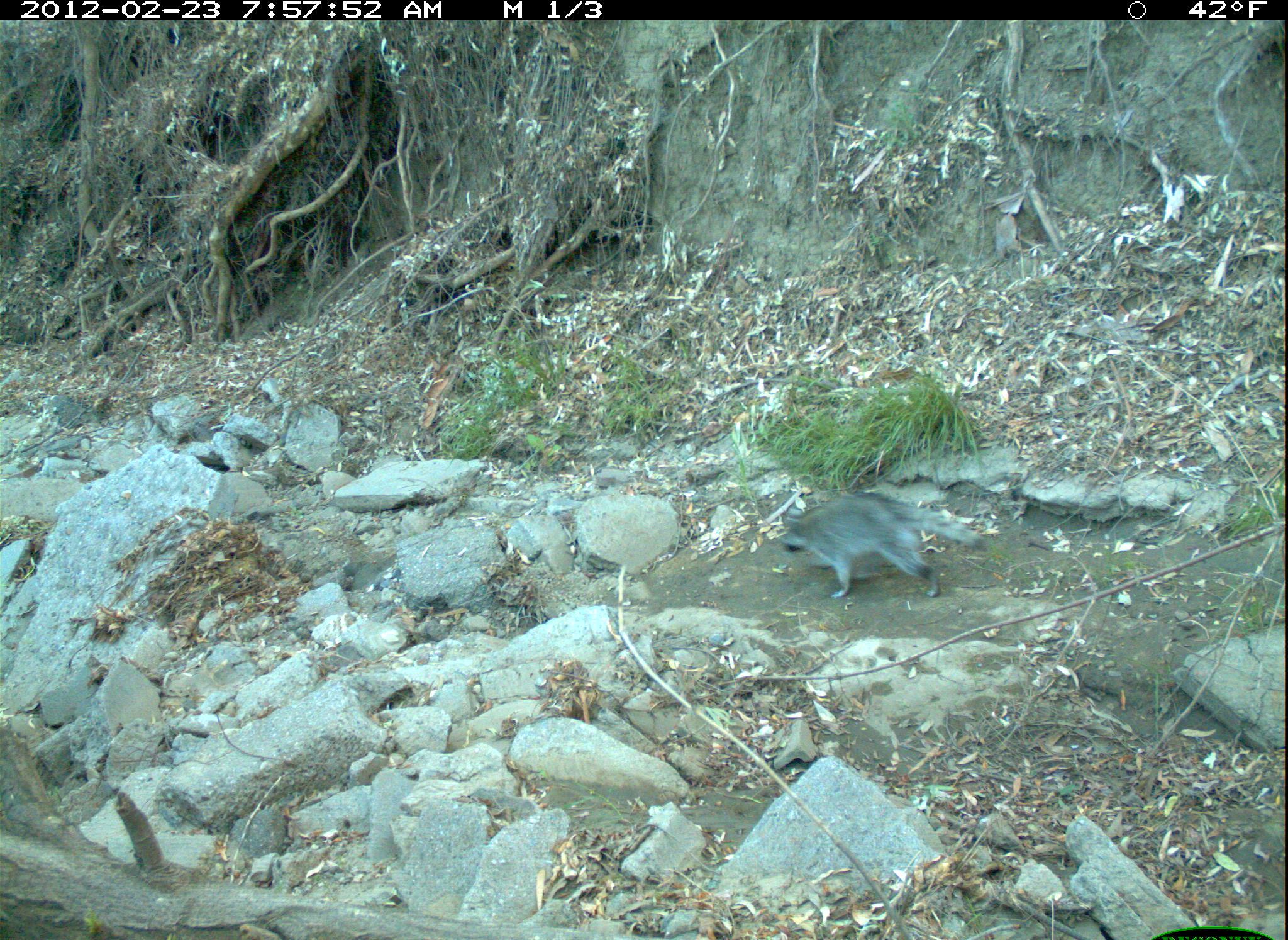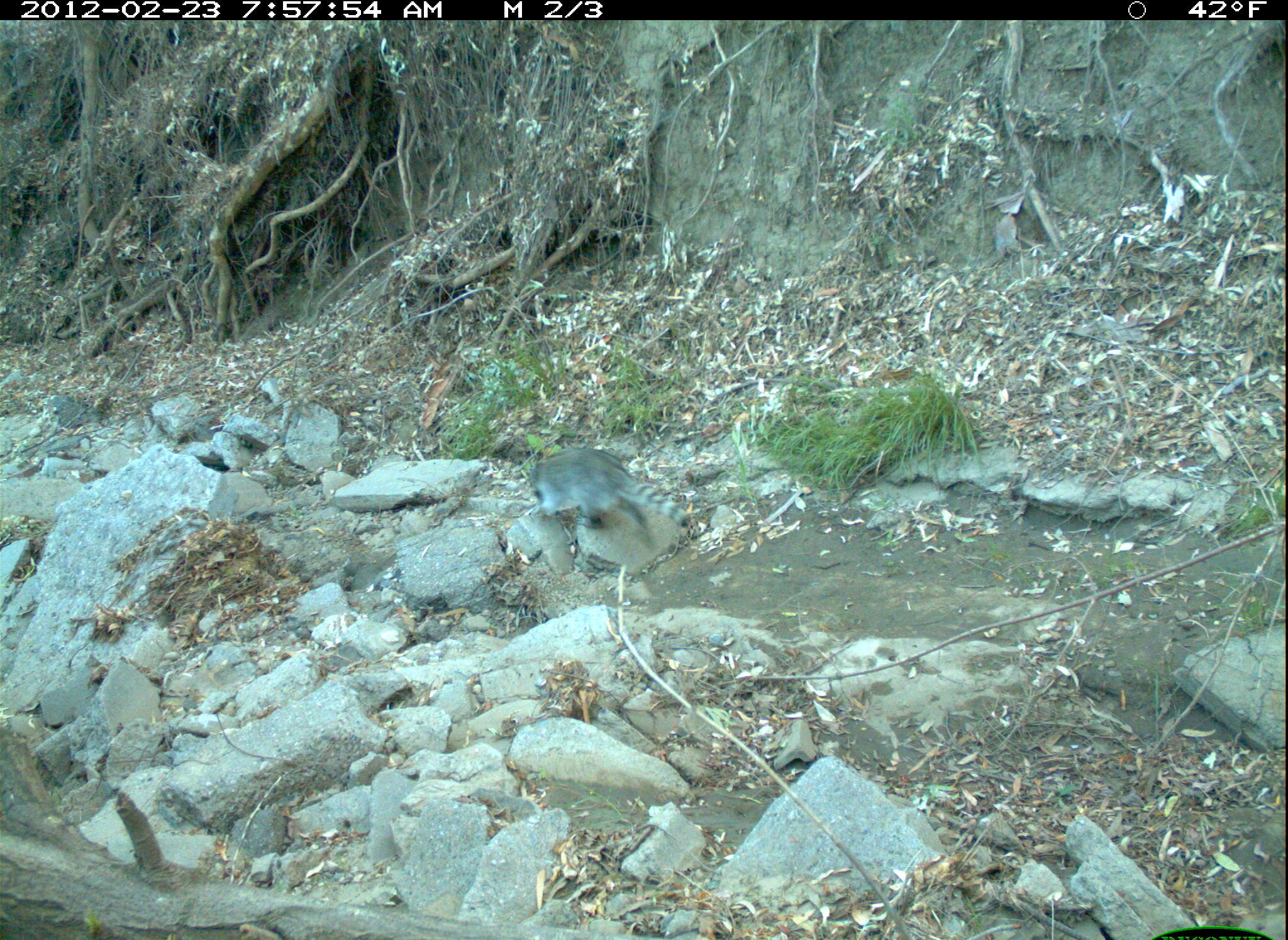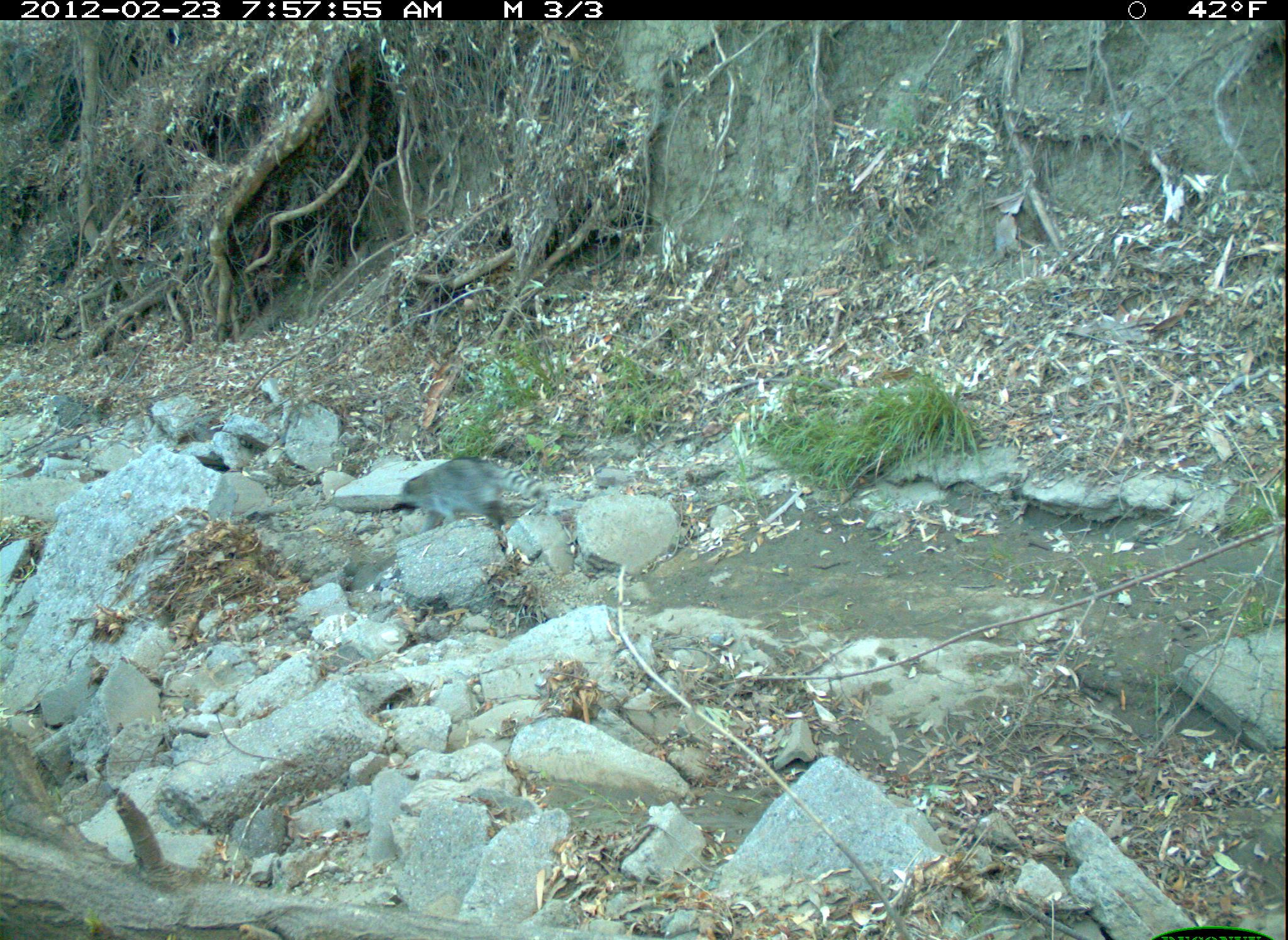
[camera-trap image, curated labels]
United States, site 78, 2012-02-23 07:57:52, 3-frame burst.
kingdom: Animalia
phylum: Chordata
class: Mammalia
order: Carnivora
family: Procyonidae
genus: Procyon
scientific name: Procyon lotor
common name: raccoon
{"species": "raccoon (Procyon lotor)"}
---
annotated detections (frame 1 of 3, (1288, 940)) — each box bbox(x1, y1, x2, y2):
raccoon: bbox(771, 486, 982, 606)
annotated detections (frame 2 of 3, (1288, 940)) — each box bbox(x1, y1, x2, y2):
raccoon: bbox(517, 449, 691, 583)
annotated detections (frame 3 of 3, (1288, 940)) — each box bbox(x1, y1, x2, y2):
raccoon: bbox(401, 454, 547, 535)